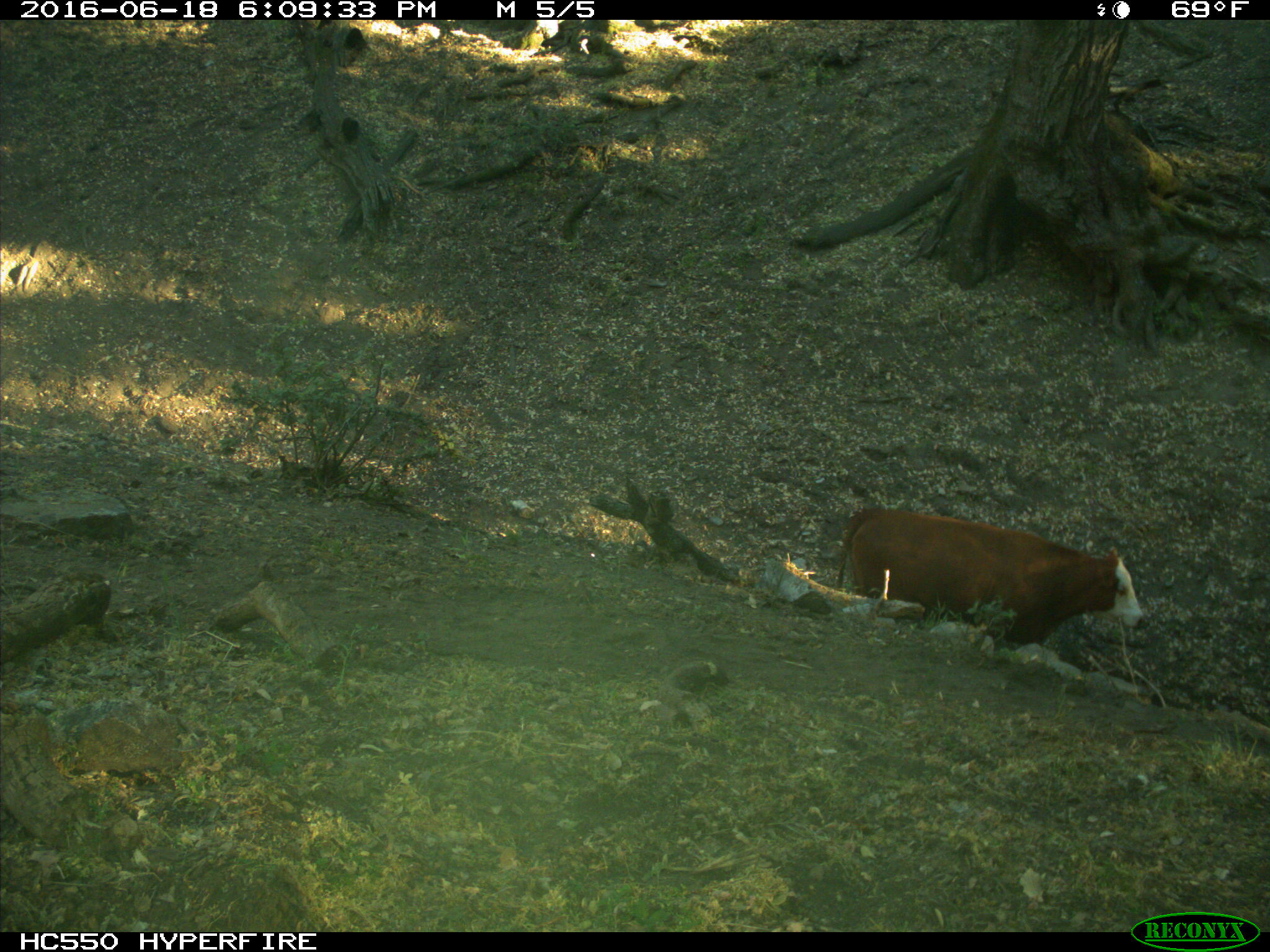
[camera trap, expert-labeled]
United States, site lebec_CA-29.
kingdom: Animalia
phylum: Chordata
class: Mammalia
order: Artiodactyla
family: Bovidae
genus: Bos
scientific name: Bos taurus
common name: domestic cow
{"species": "Bos taurus (domestic cow)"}